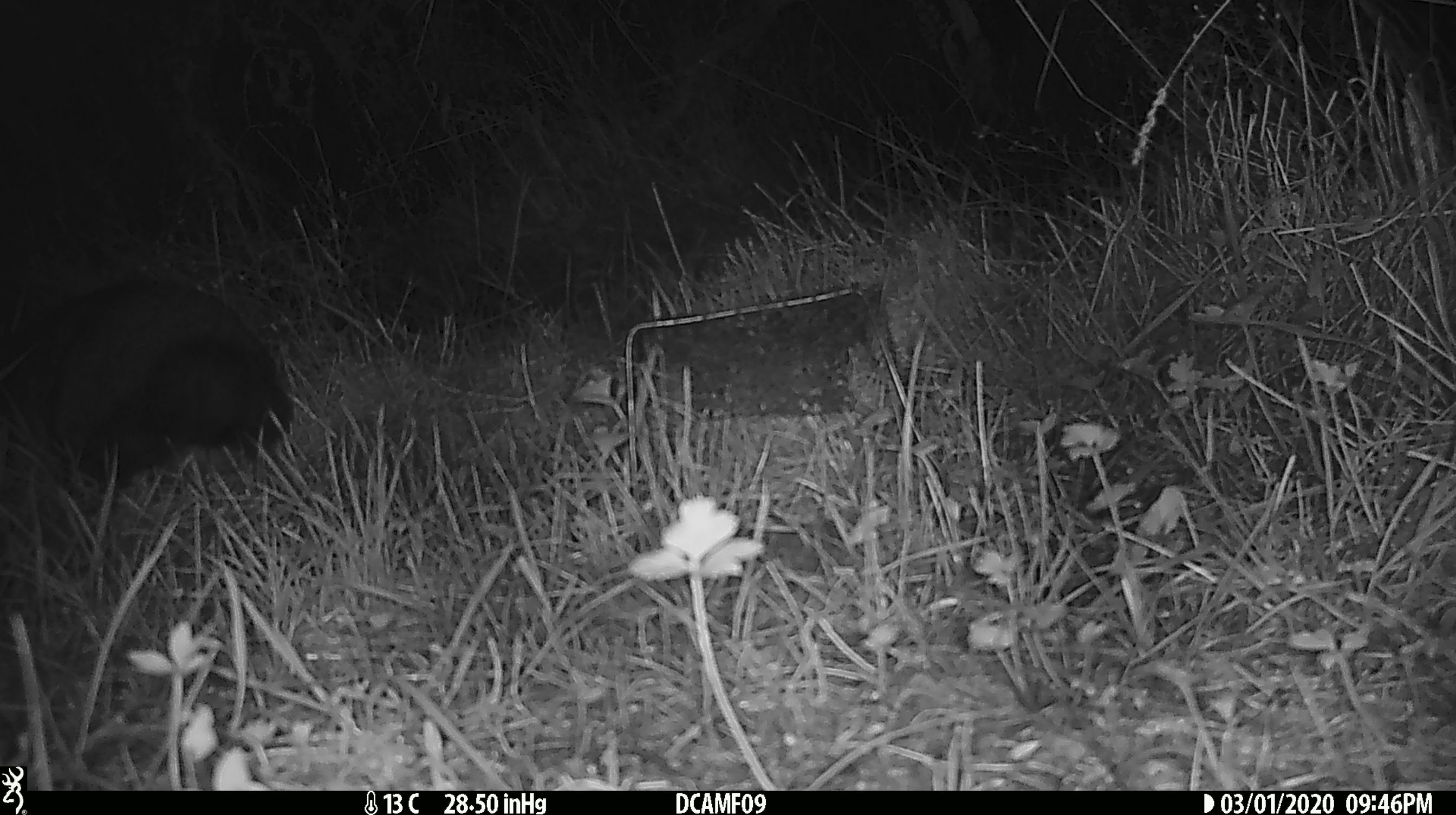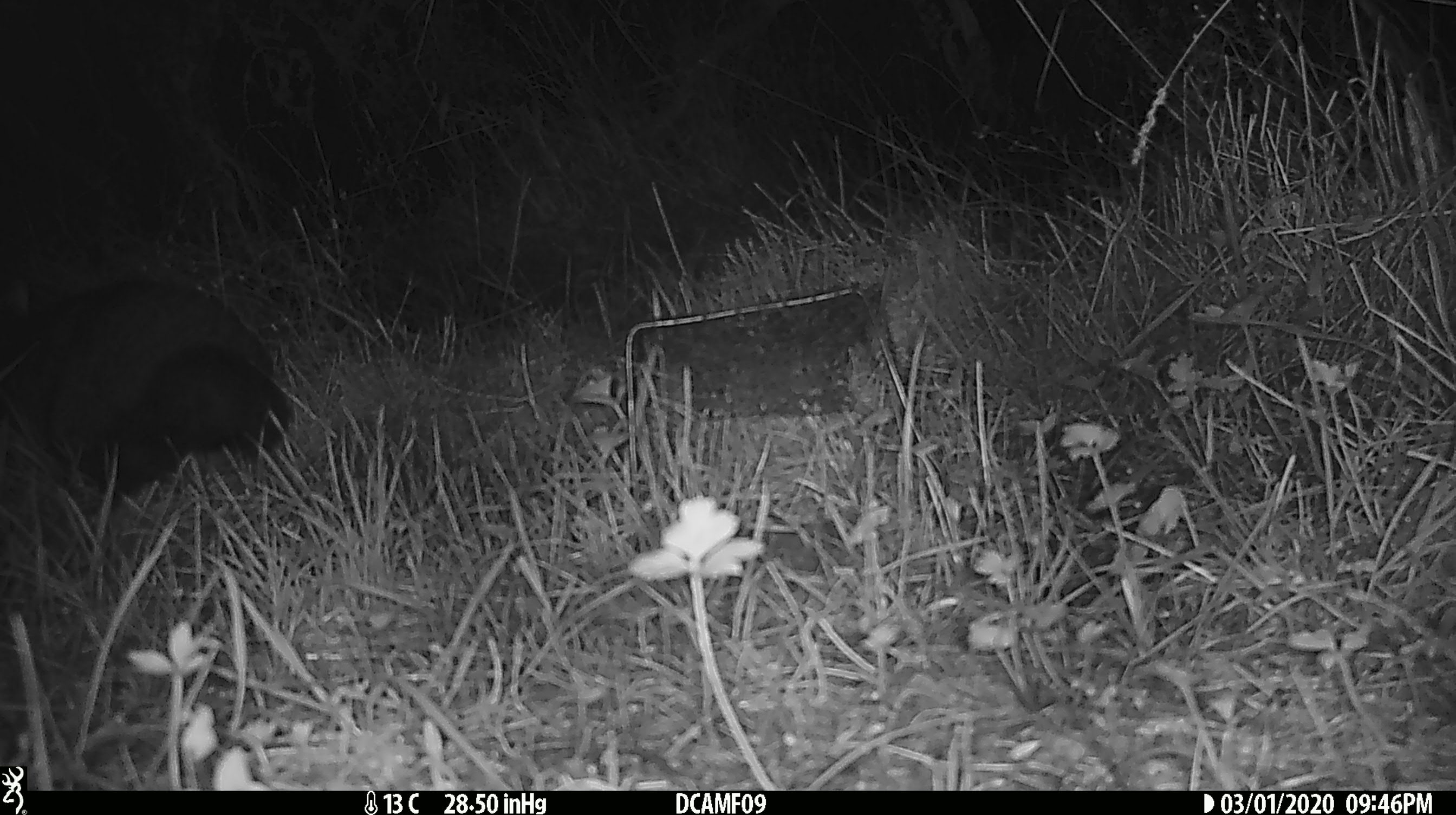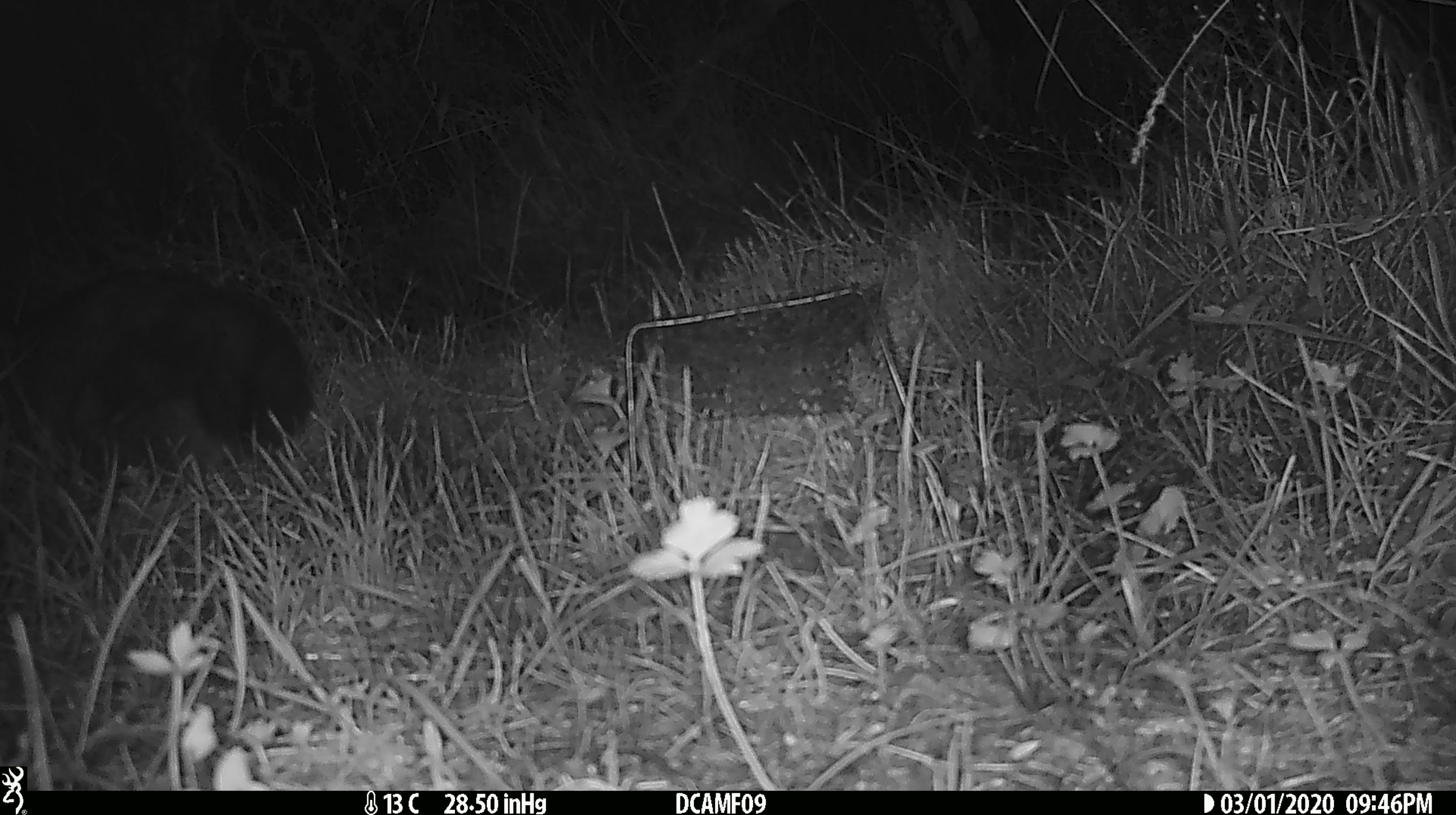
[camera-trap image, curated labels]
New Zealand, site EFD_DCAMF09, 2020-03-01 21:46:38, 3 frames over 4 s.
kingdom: Animalia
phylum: Chordata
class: Mammalia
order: Diprotodontia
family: Phalangeridae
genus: Trichosurus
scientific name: Trichosurus vulpecula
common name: common brushtail possum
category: possum